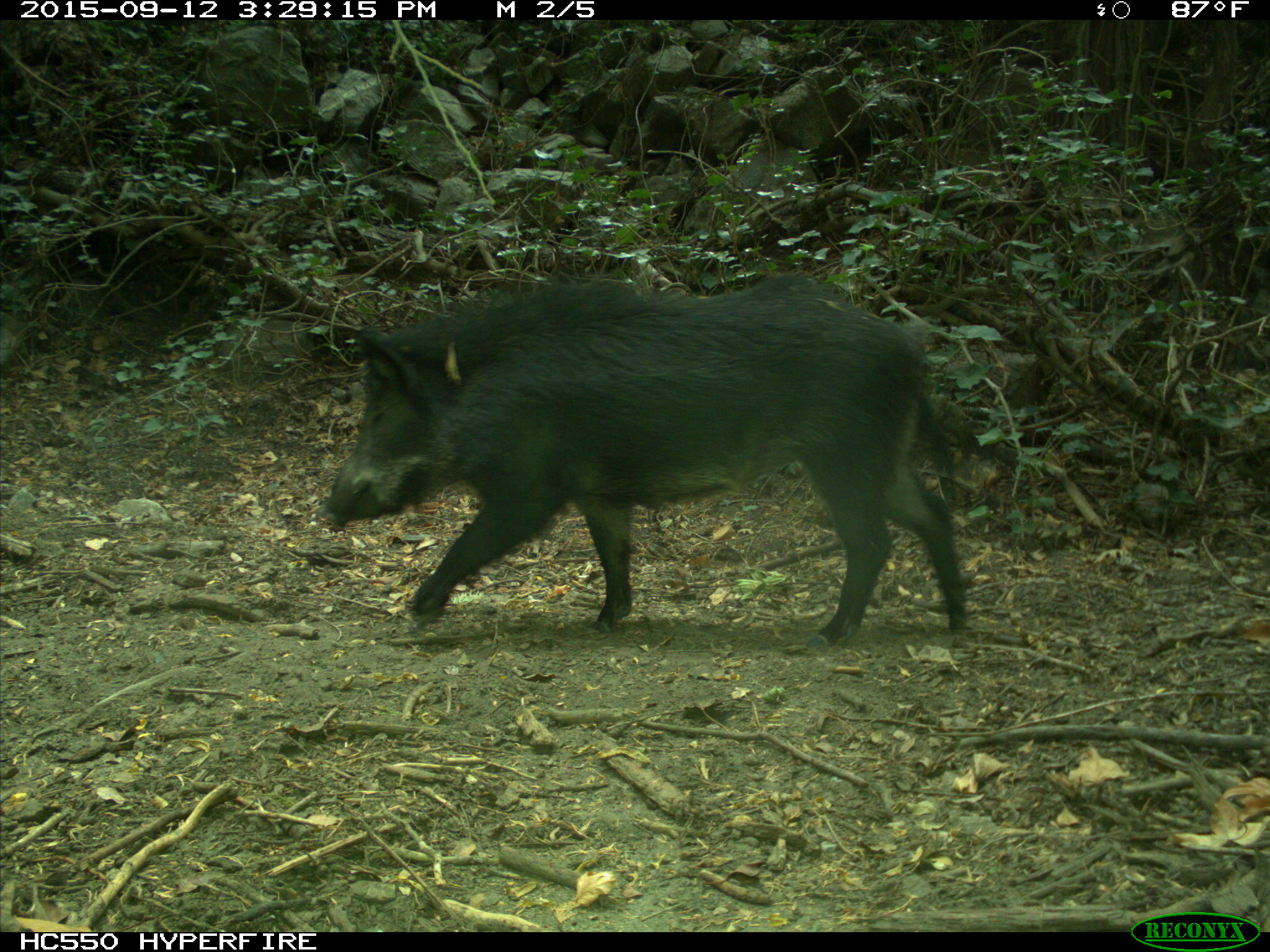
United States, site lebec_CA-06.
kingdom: Animalia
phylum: Chordata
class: Mammalia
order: Artiodactyla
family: Suidae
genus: Sus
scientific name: Sus scrofa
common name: wild boar